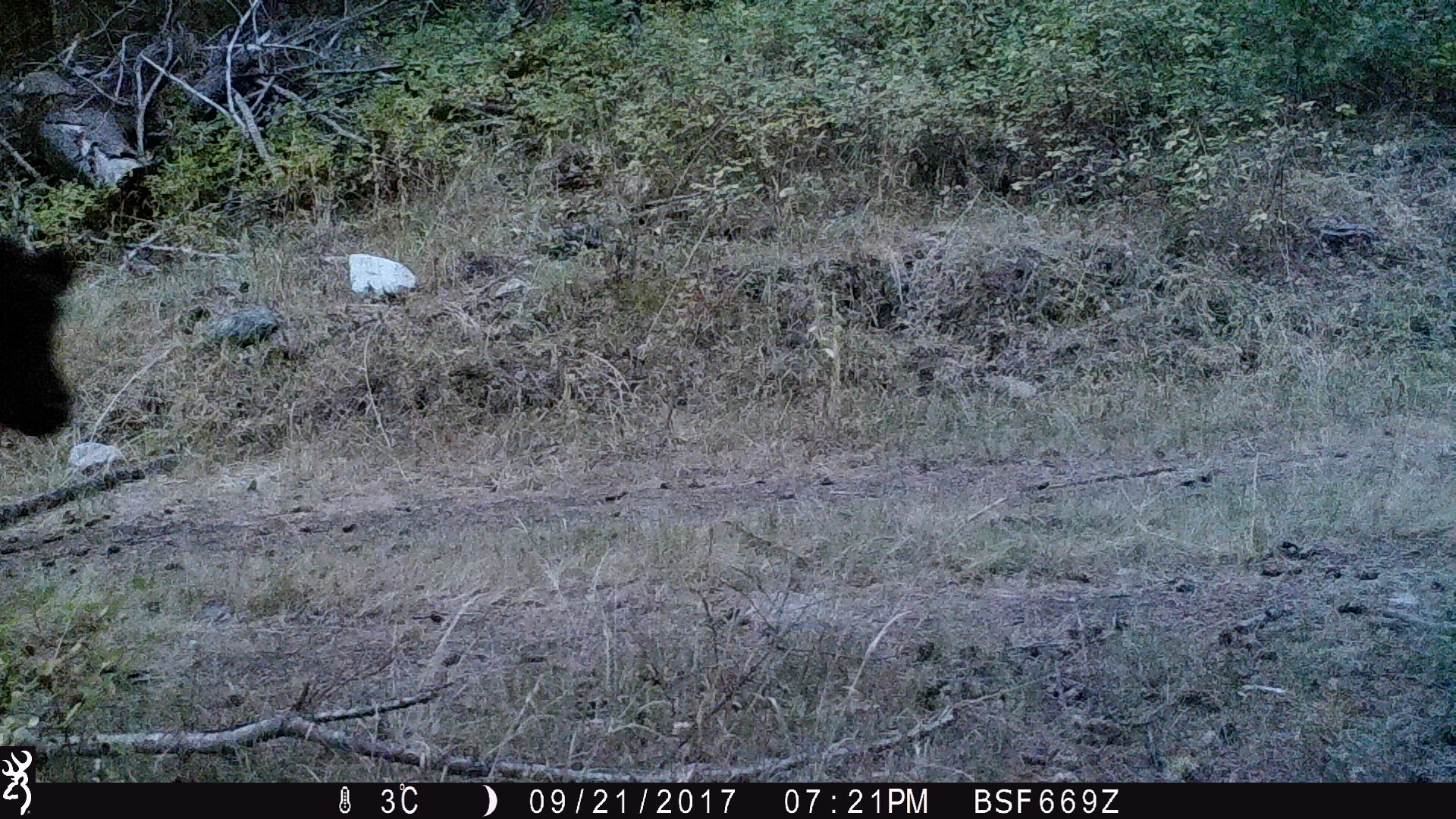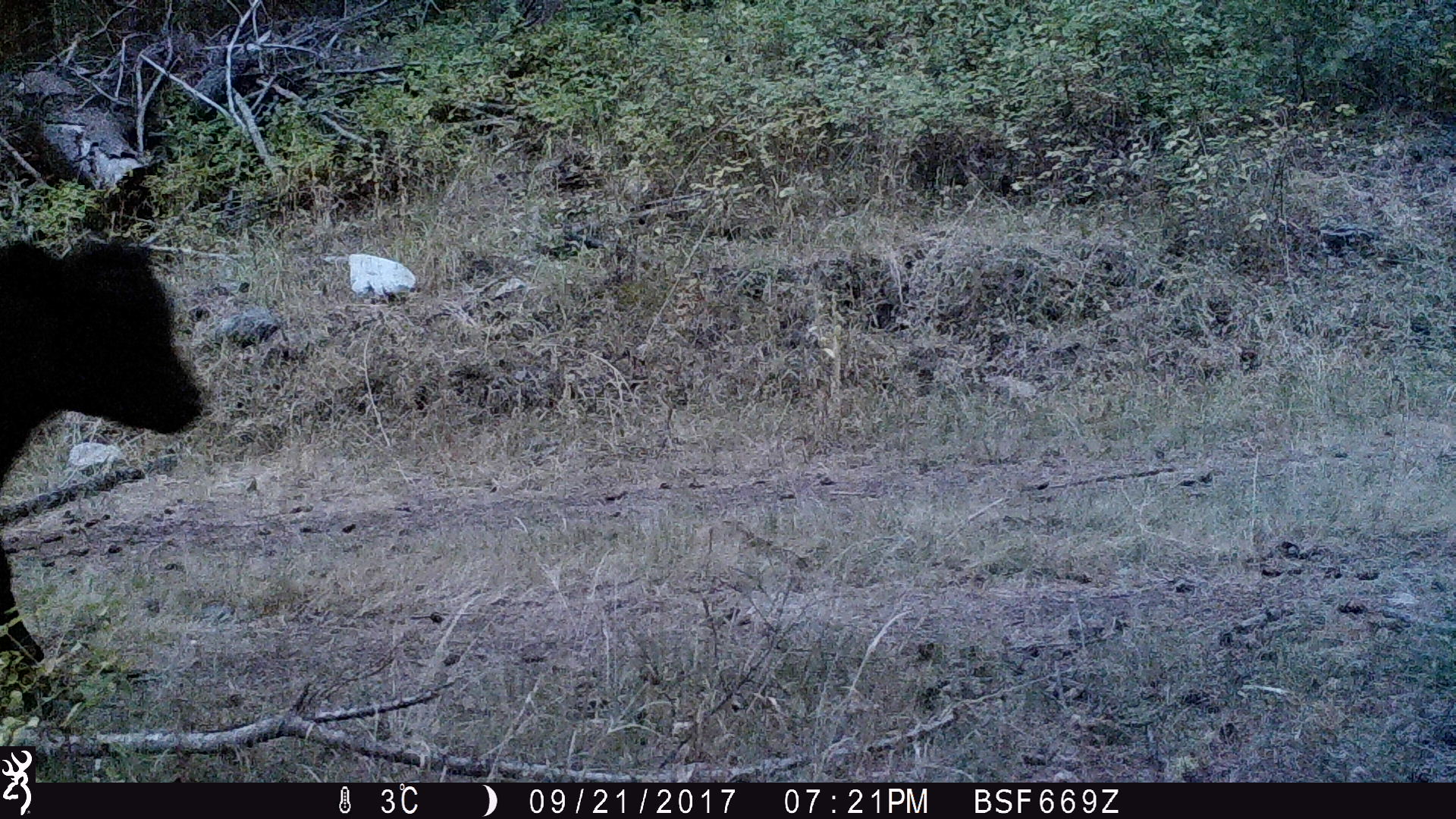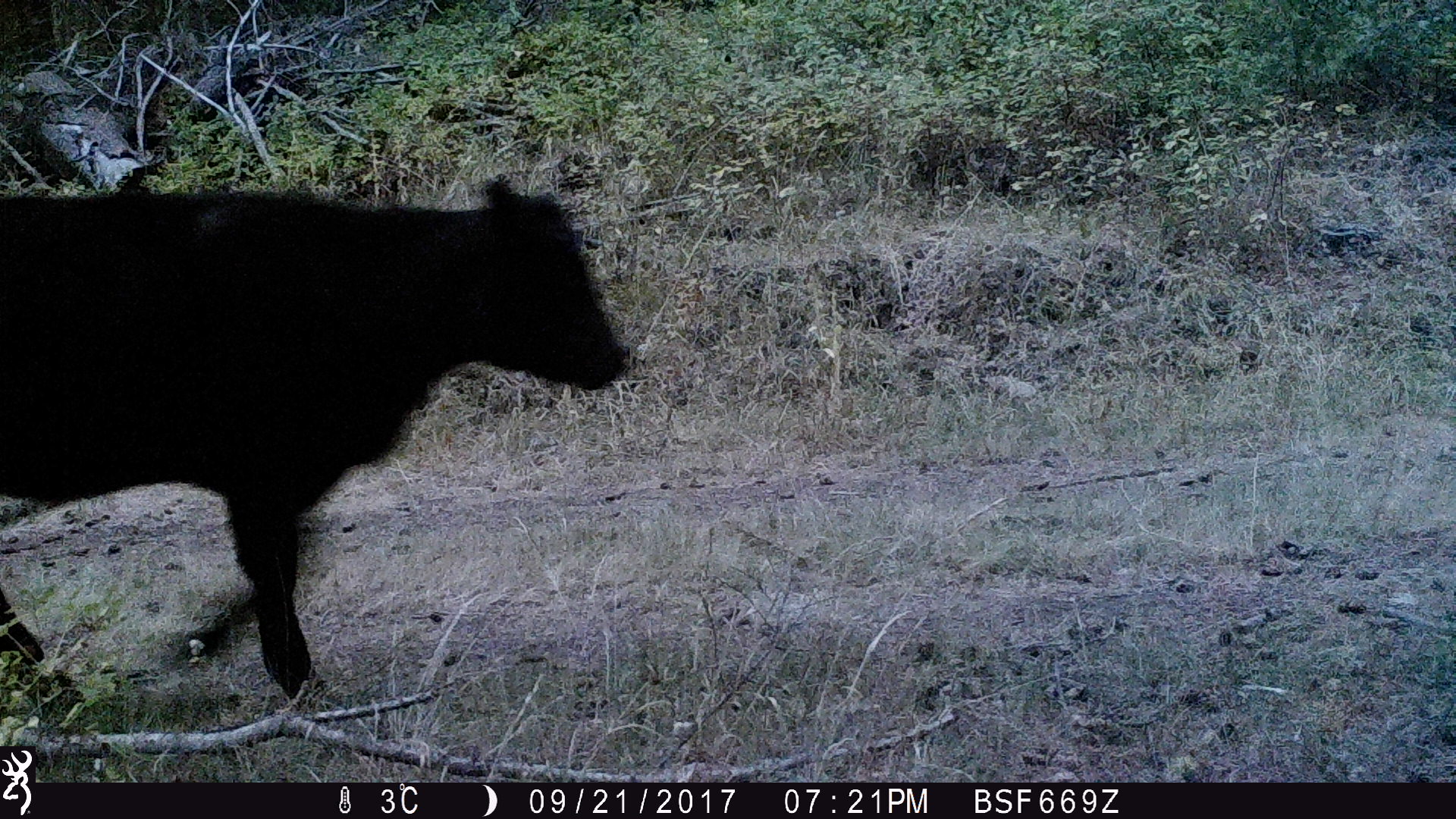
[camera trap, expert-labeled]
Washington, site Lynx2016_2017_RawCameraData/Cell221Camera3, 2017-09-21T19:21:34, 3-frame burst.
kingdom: Animalia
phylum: Chordata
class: Mammalia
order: Artiodactyla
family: Bovidae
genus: Bos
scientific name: Bos taurus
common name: domestic cattle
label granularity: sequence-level